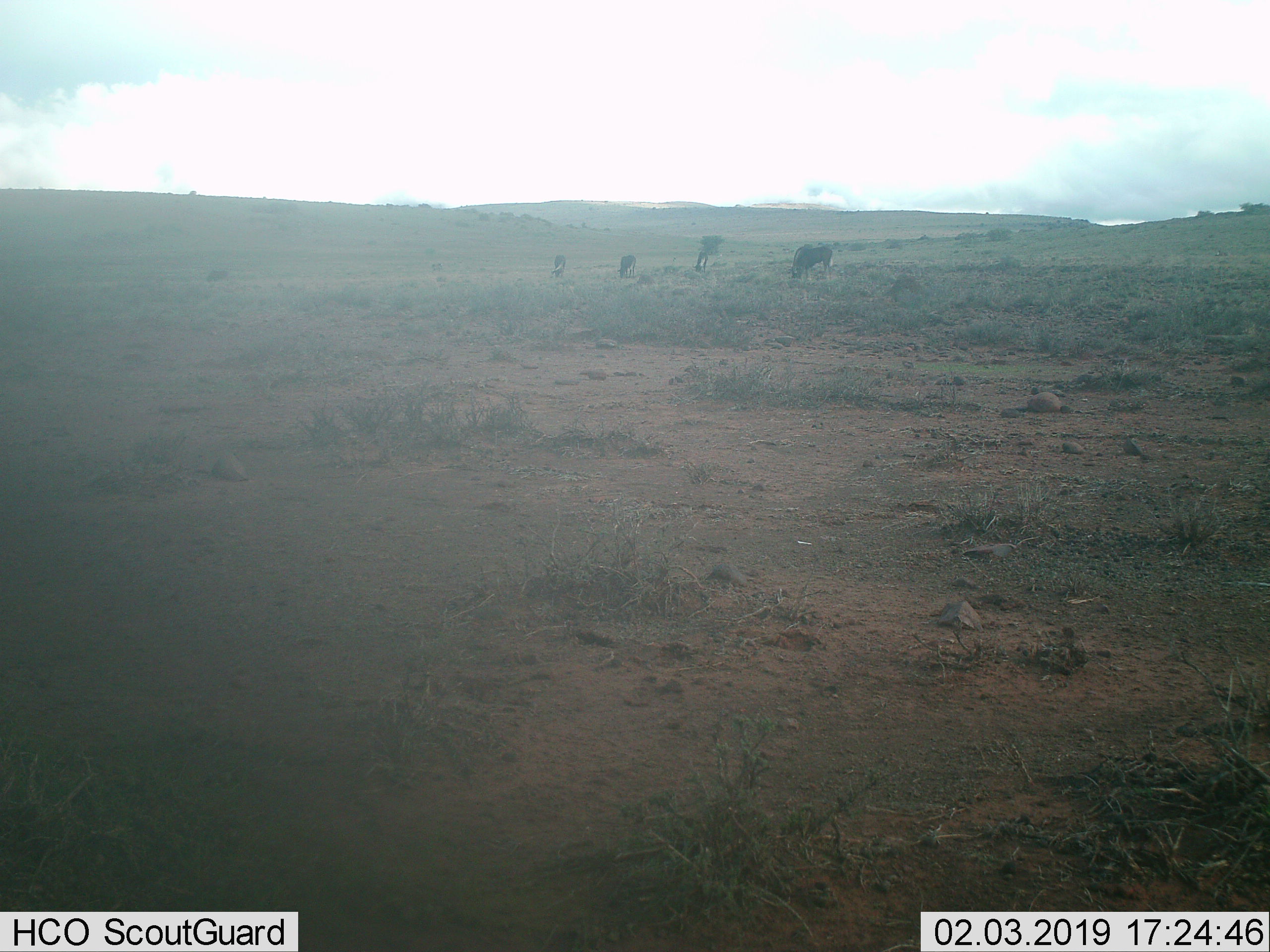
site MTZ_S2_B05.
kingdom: Animalia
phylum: Chordata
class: Mammalia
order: Artiodactyla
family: Bovidae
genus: Connochaetes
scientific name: Connochaetes gnou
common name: black wildebeest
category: wildebeestblack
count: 4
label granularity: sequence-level